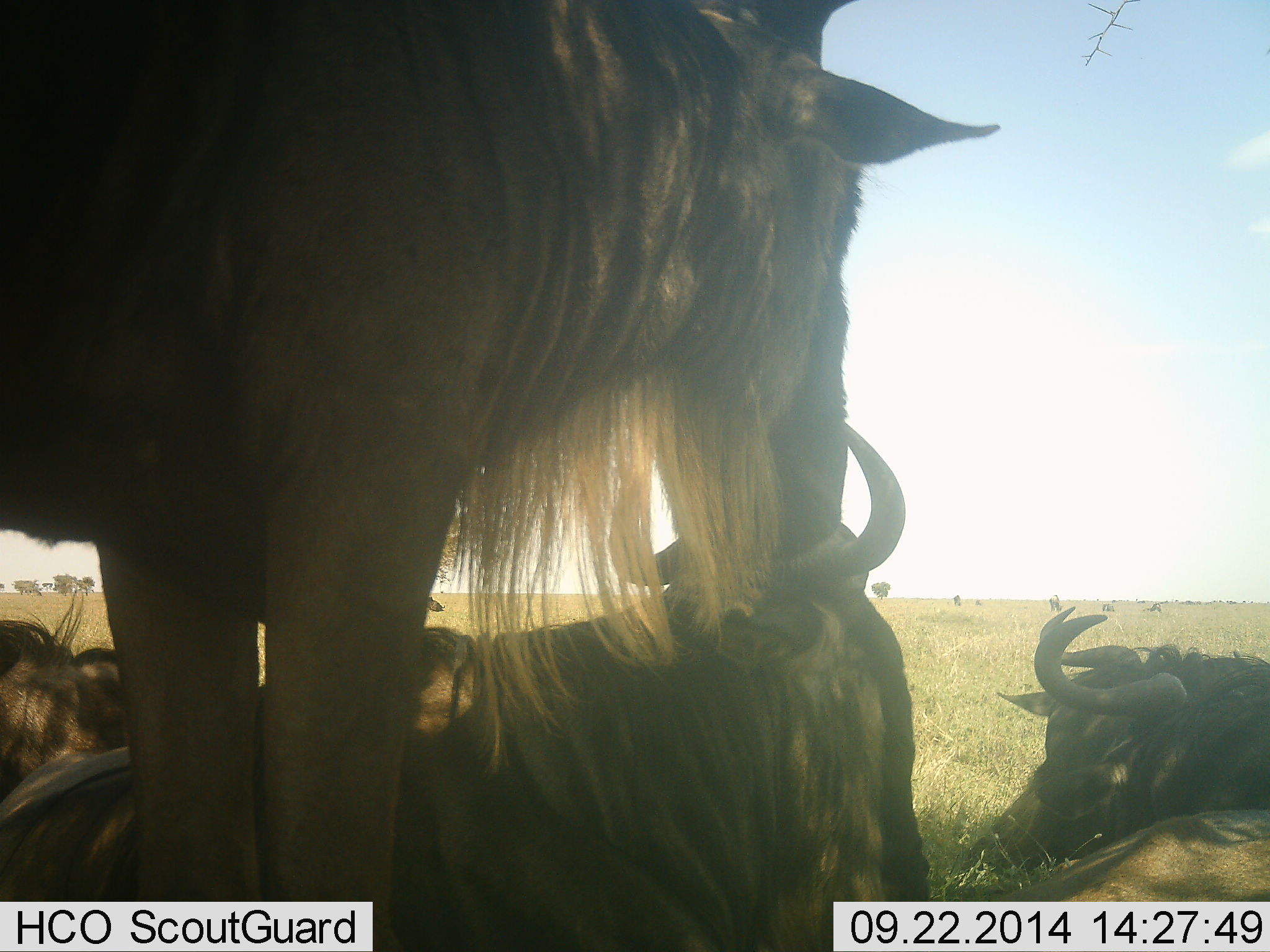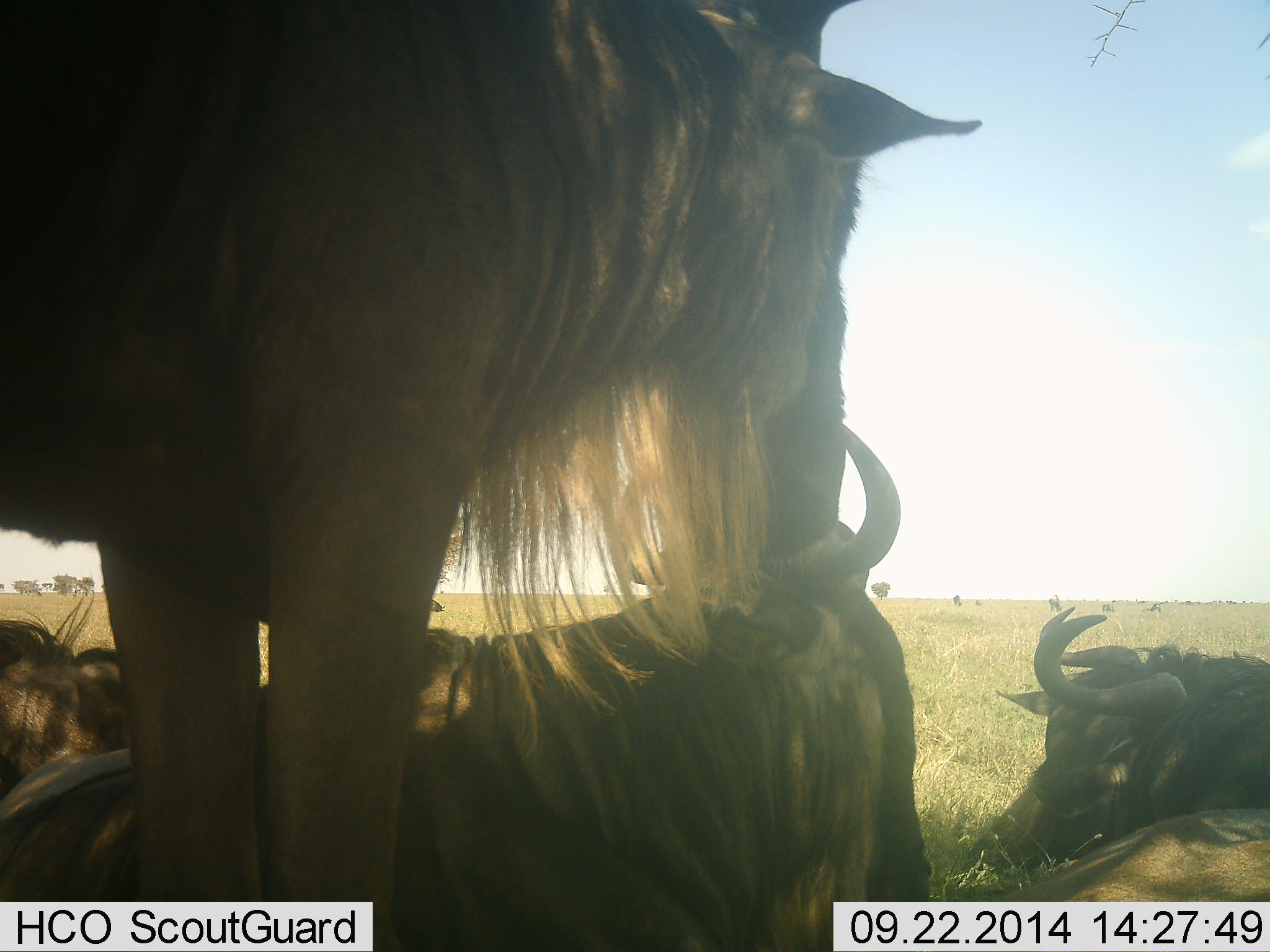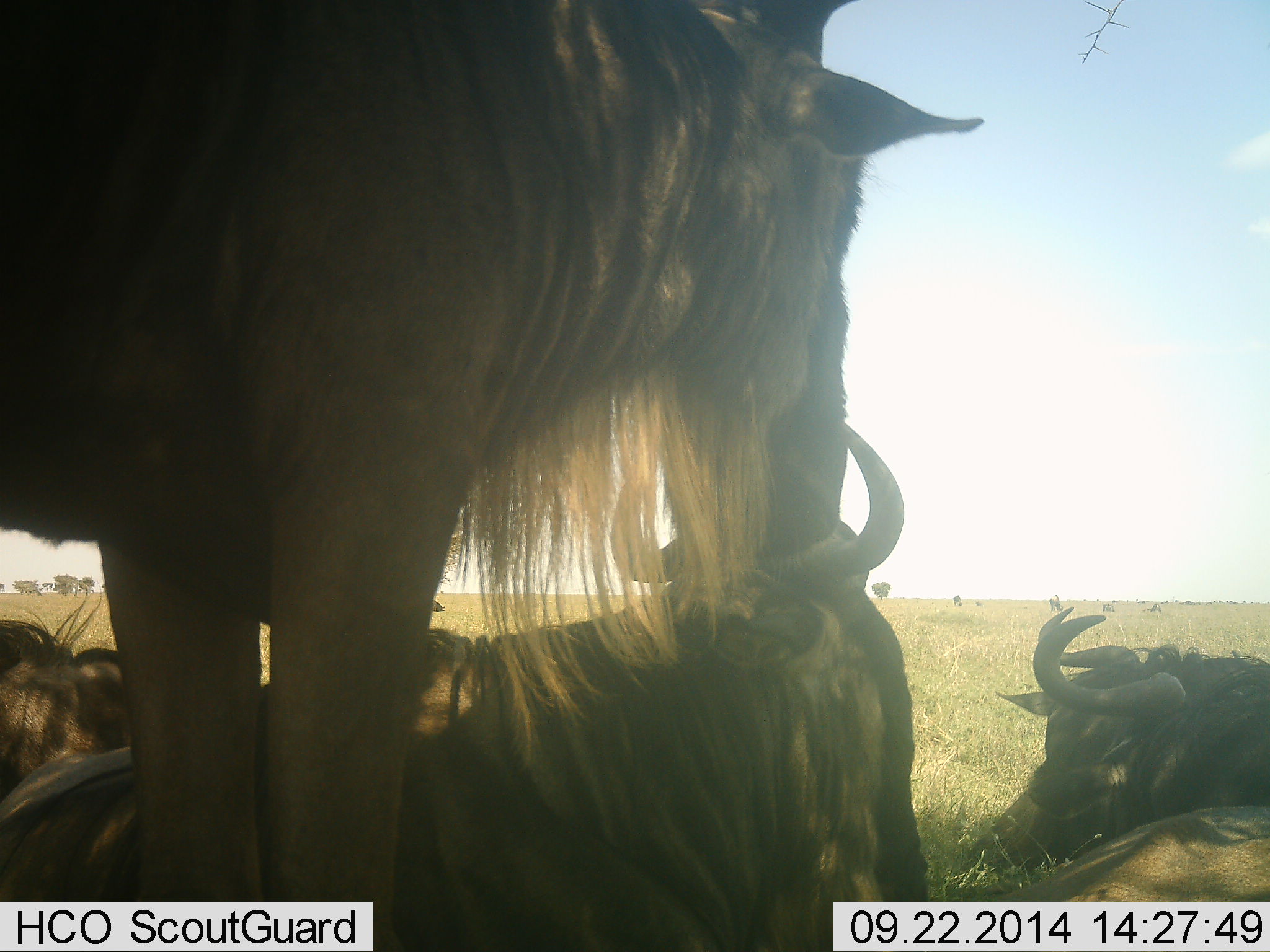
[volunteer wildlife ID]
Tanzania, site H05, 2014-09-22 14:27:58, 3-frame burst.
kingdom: Animalia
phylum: Chordata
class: Mammalia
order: Artiodactyla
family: Bovidae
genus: Connochaetes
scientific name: Connochaetes taurinus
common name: blue wildebeest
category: wildebeest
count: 4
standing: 70%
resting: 100%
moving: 0%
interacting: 10%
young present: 0%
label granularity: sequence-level